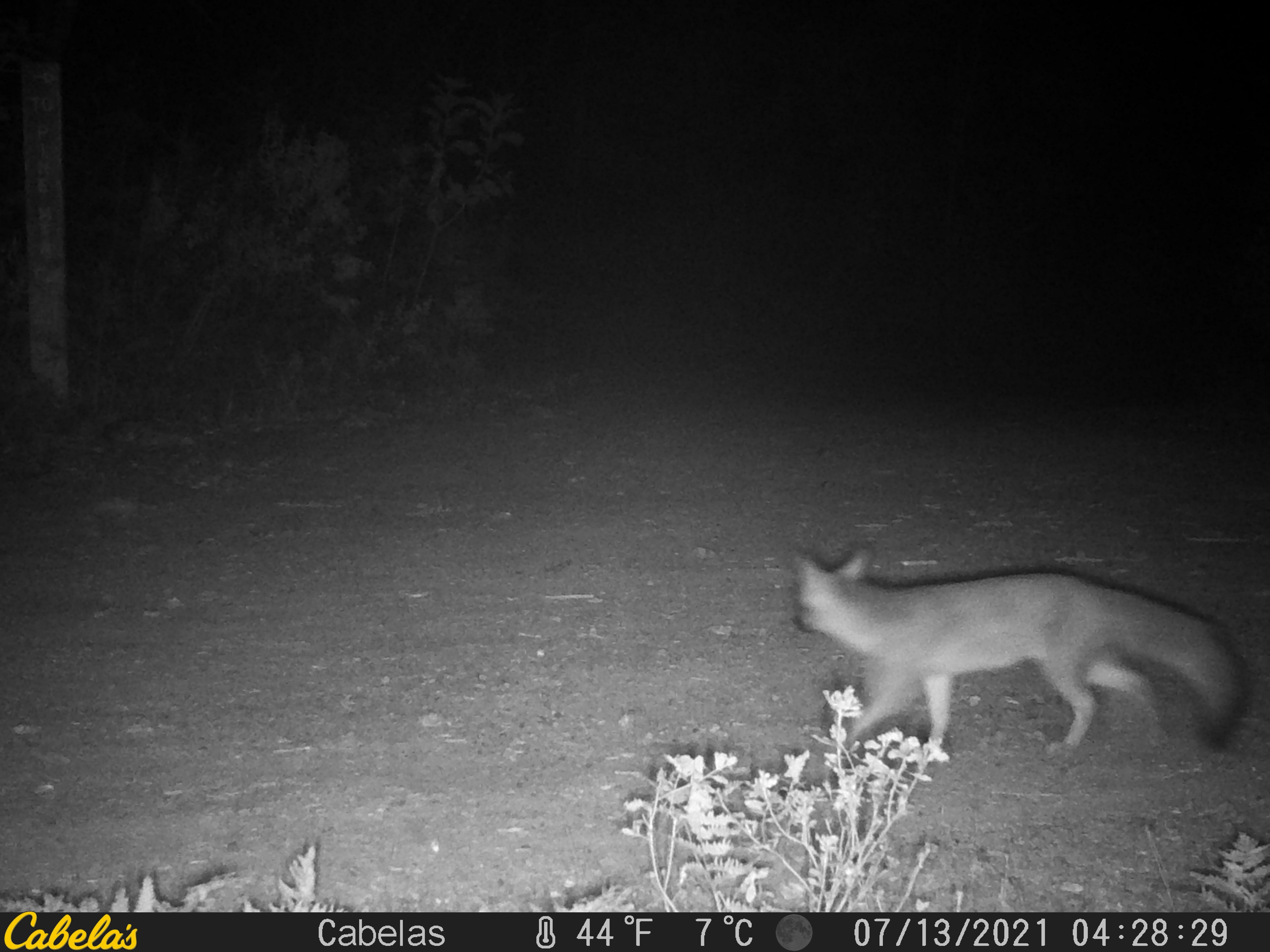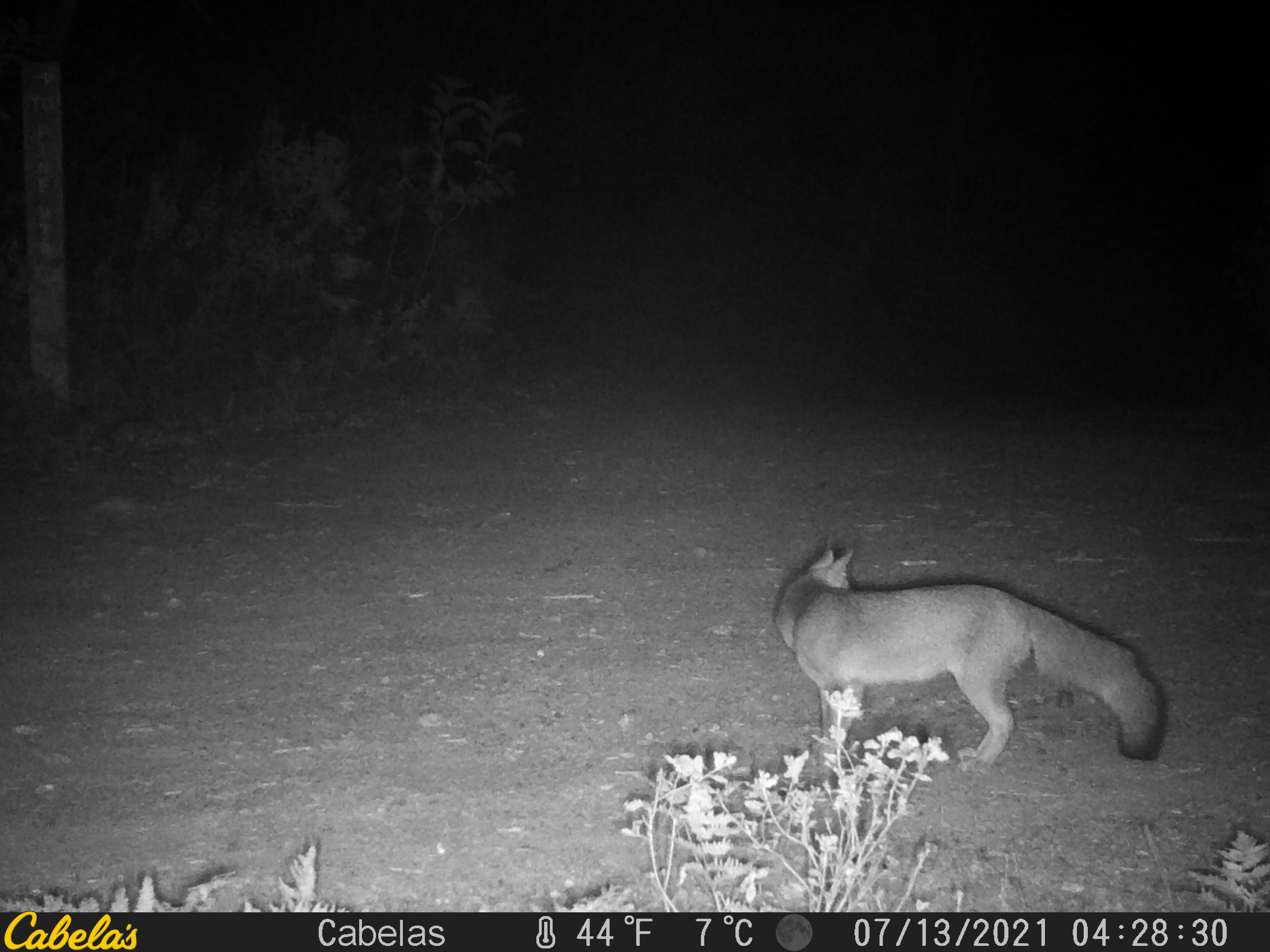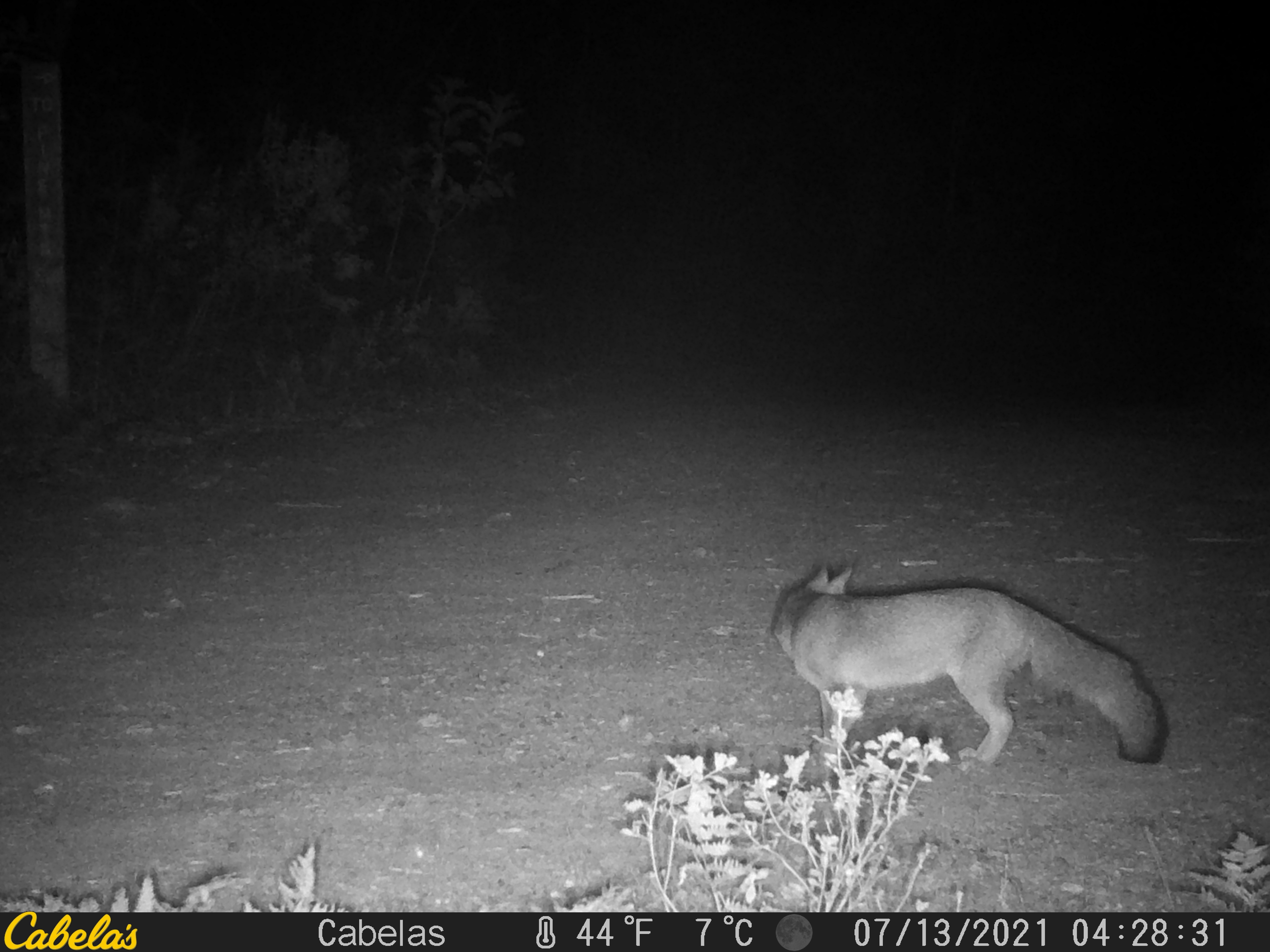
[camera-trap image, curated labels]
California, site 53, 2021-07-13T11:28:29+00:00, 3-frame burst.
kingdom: Animalia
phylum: Chordata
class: Mammalia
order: Carnivora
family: Canidae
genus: Urocyon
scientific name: Urocyon cinereoargenteus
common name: gray fox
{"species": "gray fox (Urocyon cinereoargenteus)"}